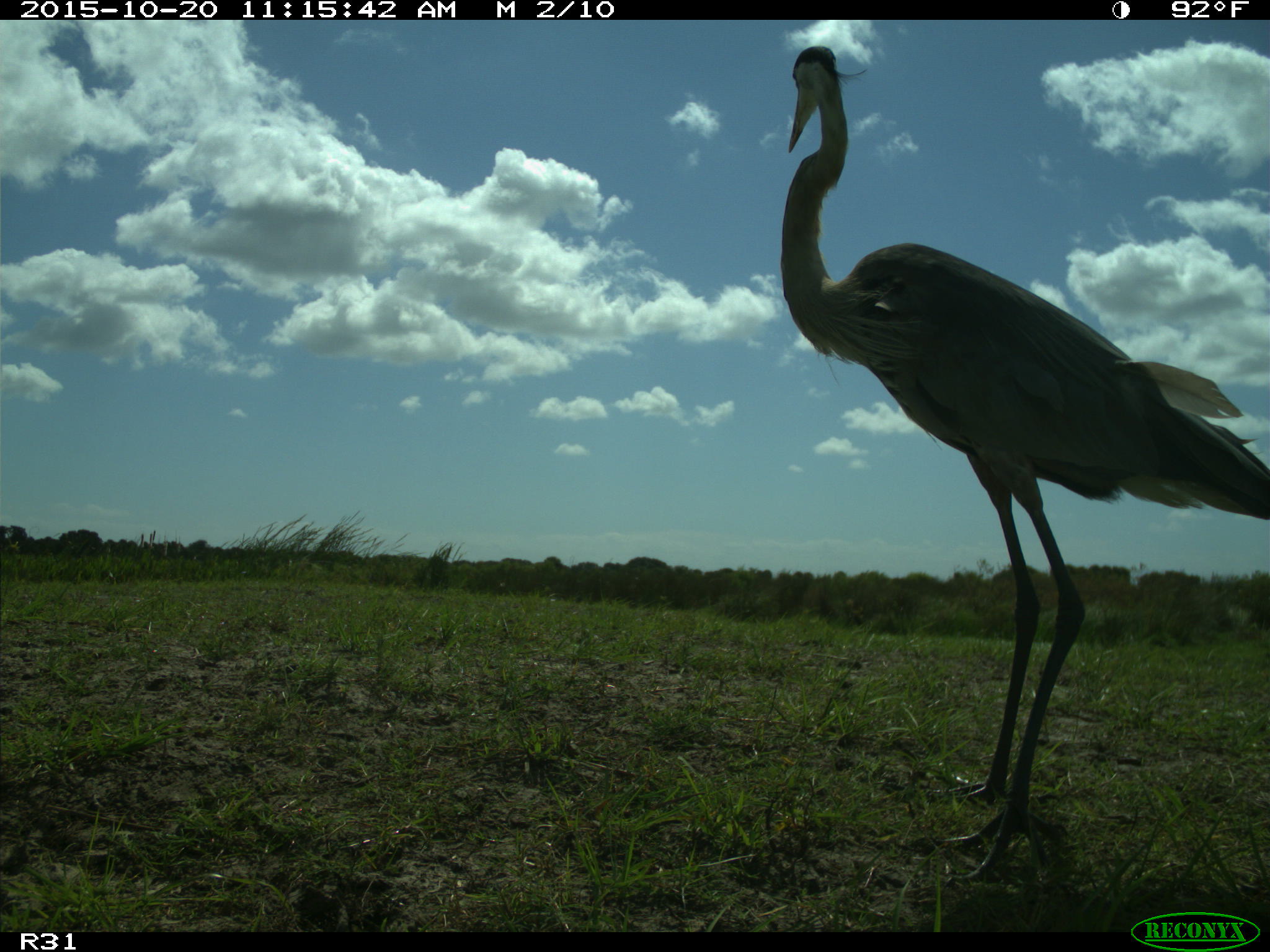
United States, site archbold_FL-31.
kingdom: Animalia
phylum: Chordata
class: Aves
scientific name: Aves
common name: birds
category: unidentified bird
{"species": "unidentified bird (birds) (Aves)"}